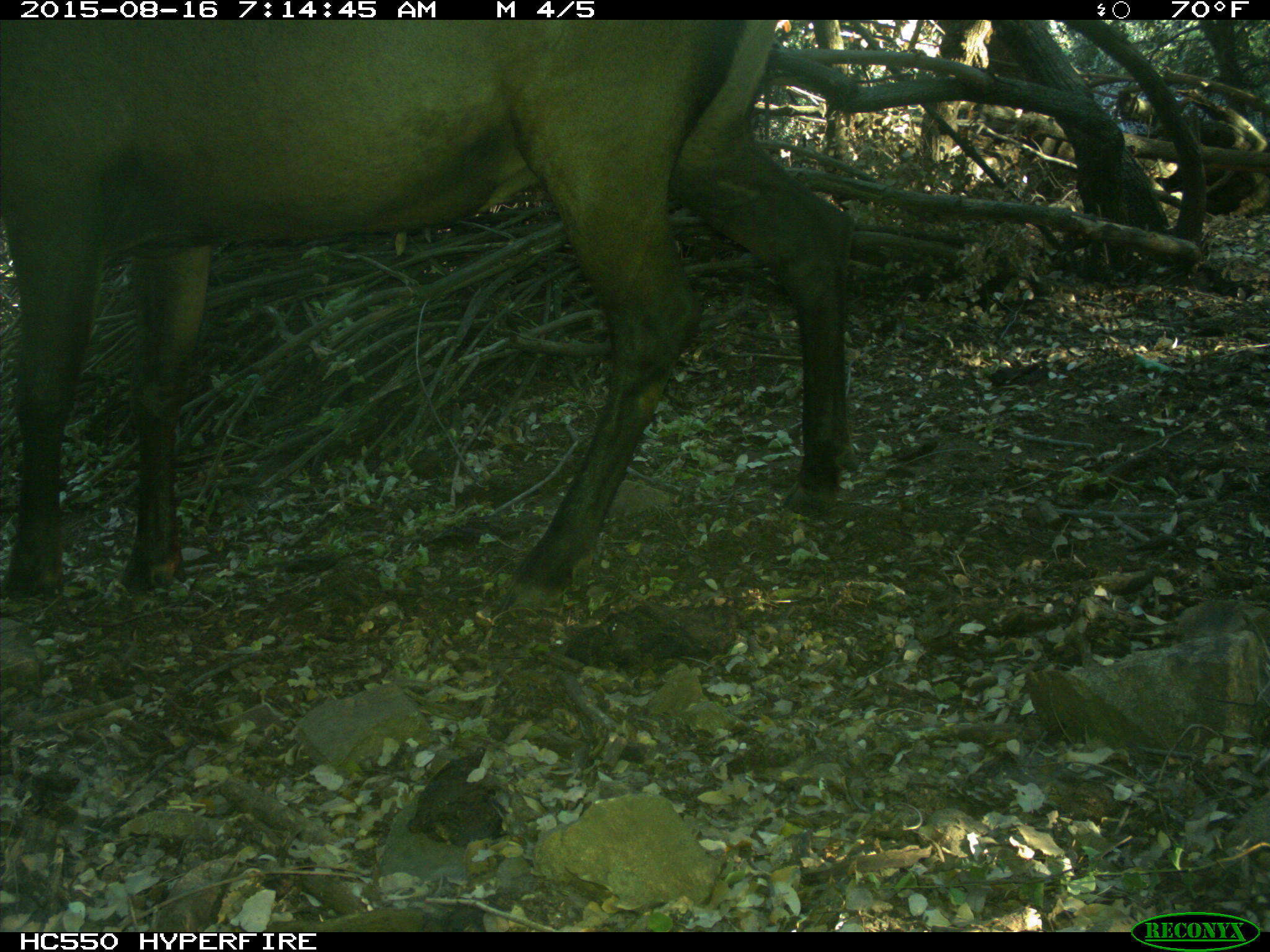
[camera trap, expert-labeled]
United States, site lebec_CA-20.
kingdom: Animalia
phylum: Chordata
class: Mammalia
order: Artiodactyla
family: Cervidae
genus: Cervus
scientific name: Cervus canadensis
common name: elk